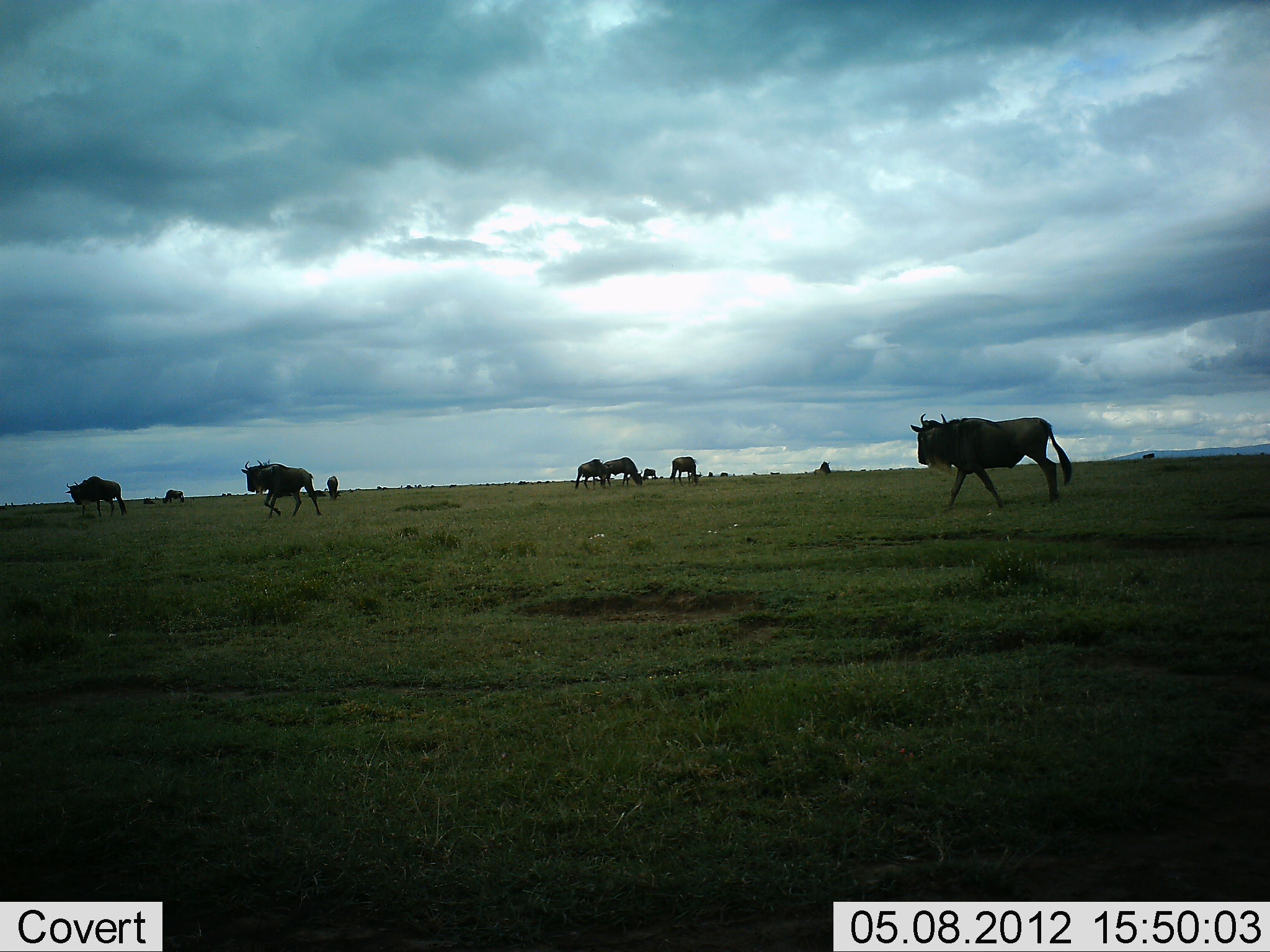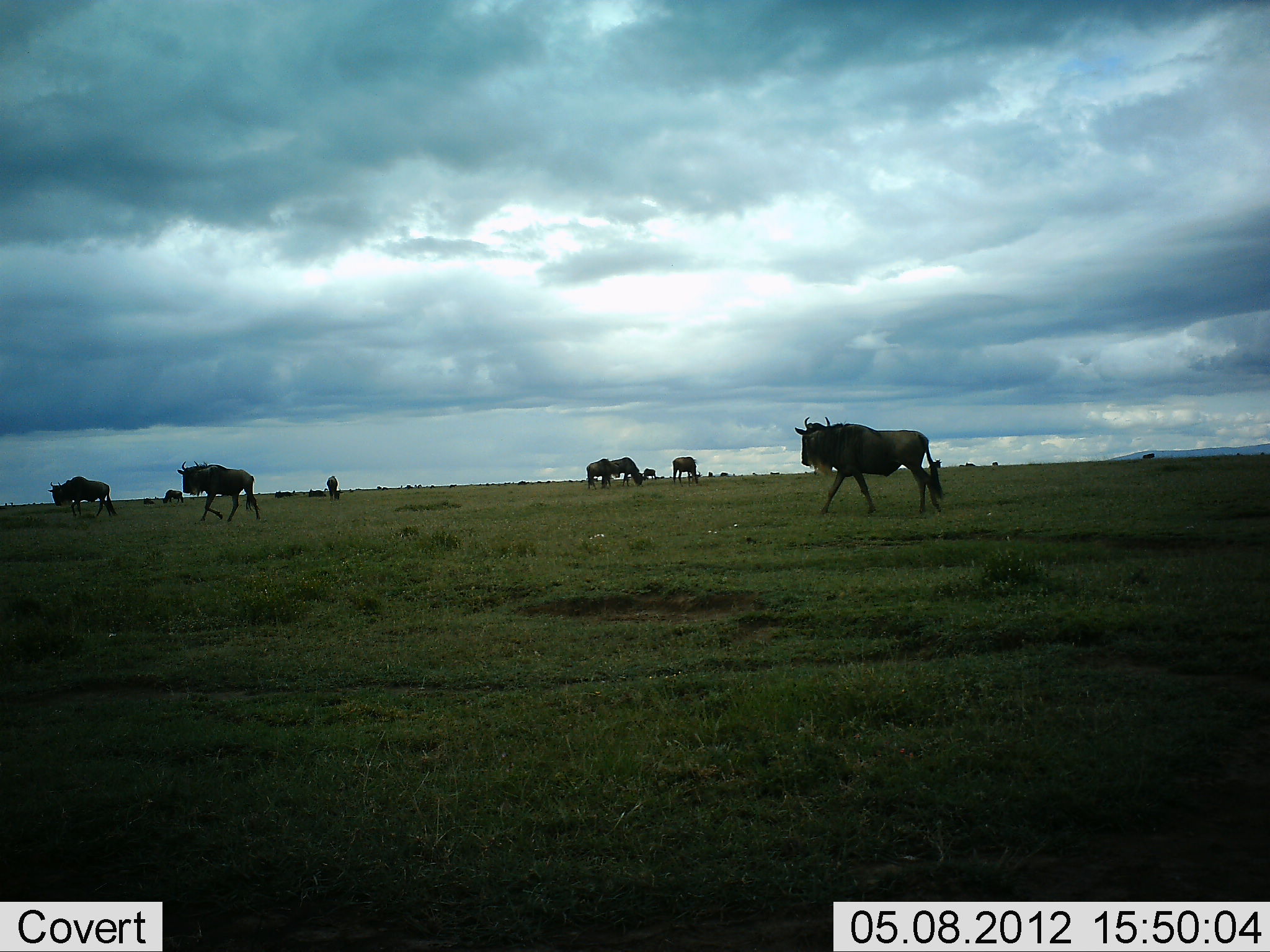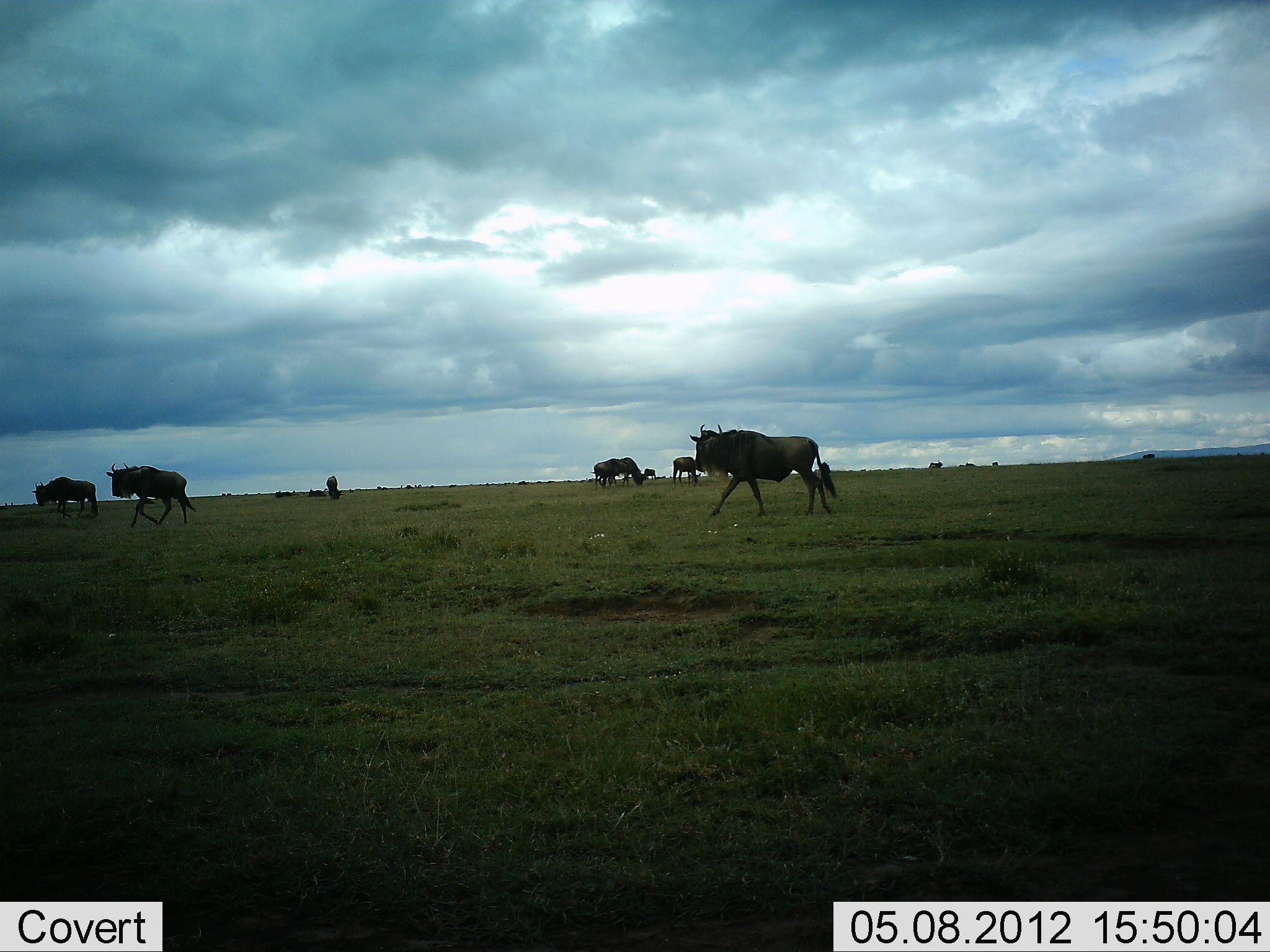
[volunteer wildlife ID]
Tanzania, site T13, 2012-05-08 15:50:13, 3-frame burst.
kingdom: Animalia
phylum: Chordata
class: Mammalia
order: Artiodactyla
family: Bovidae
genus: Connochaetes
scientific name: Connochaetes taurinus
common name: blue wildebeest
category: wildebeest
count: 8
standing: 50%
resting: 0%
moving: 80%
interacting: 0%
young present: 0%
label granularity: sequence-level